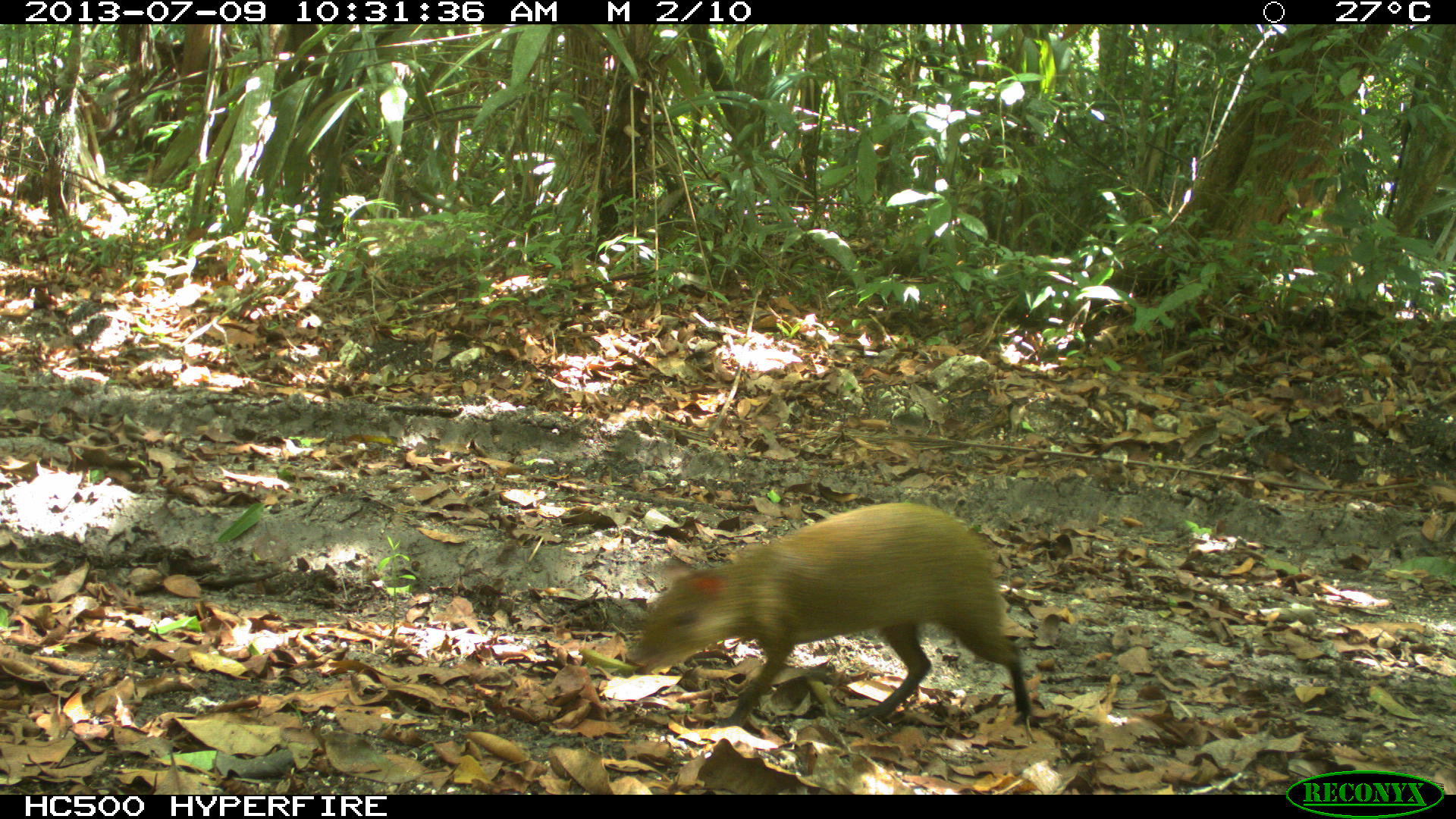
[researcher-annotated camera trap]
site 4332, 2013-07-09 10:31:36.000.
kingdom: Animalia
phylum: Chordata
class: Mammalia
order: Rodentia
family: Dasyproctidae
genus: Dasyprocta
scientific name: Dasyprocta punctata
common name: central american agouti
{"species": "Dasyprocta punctata (central american agouti)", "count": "1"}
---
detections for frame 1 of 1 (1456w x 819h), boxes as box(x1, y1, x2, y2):
dasyprocta punctata: box(629, 500, 1032, 728)